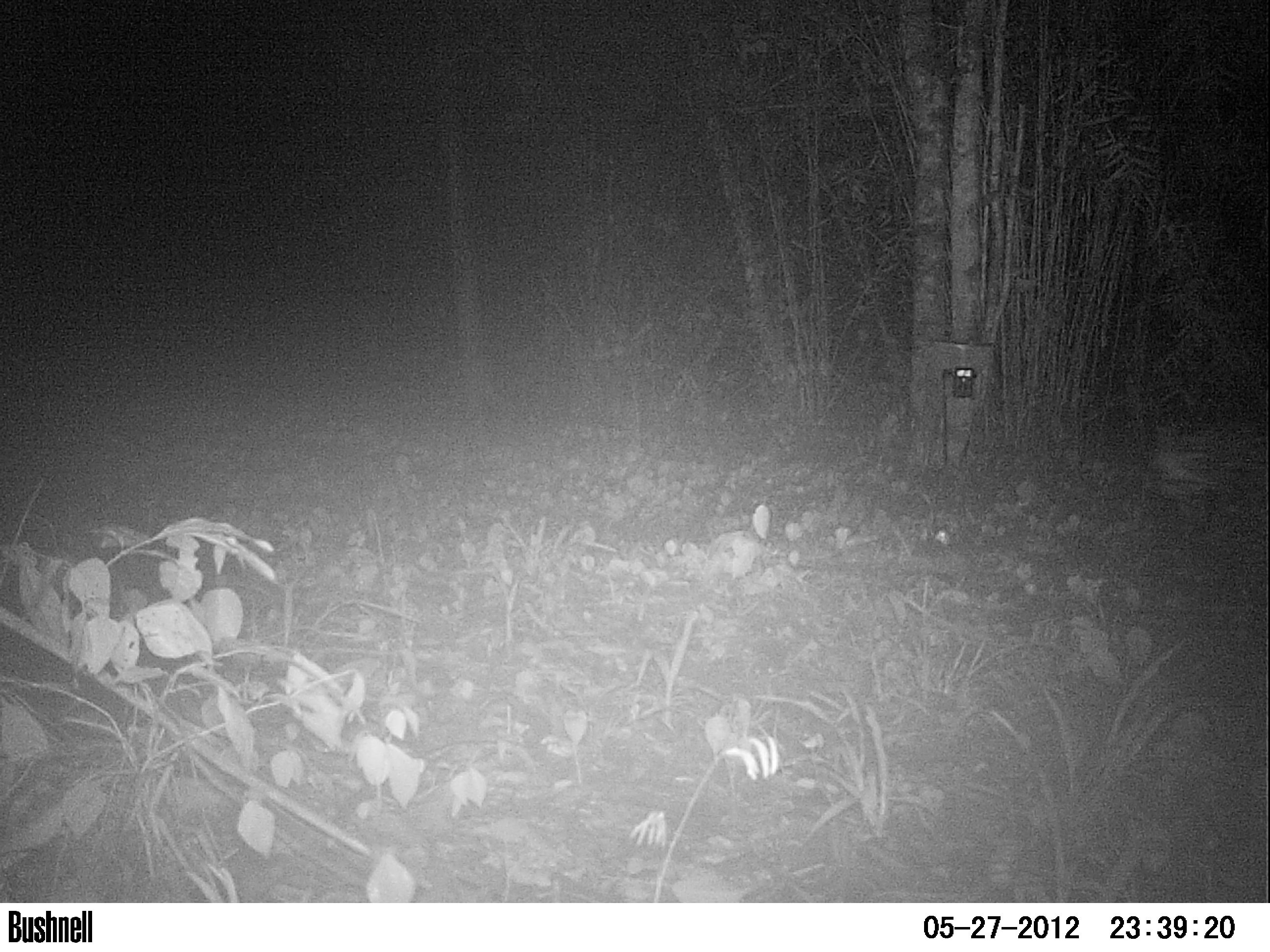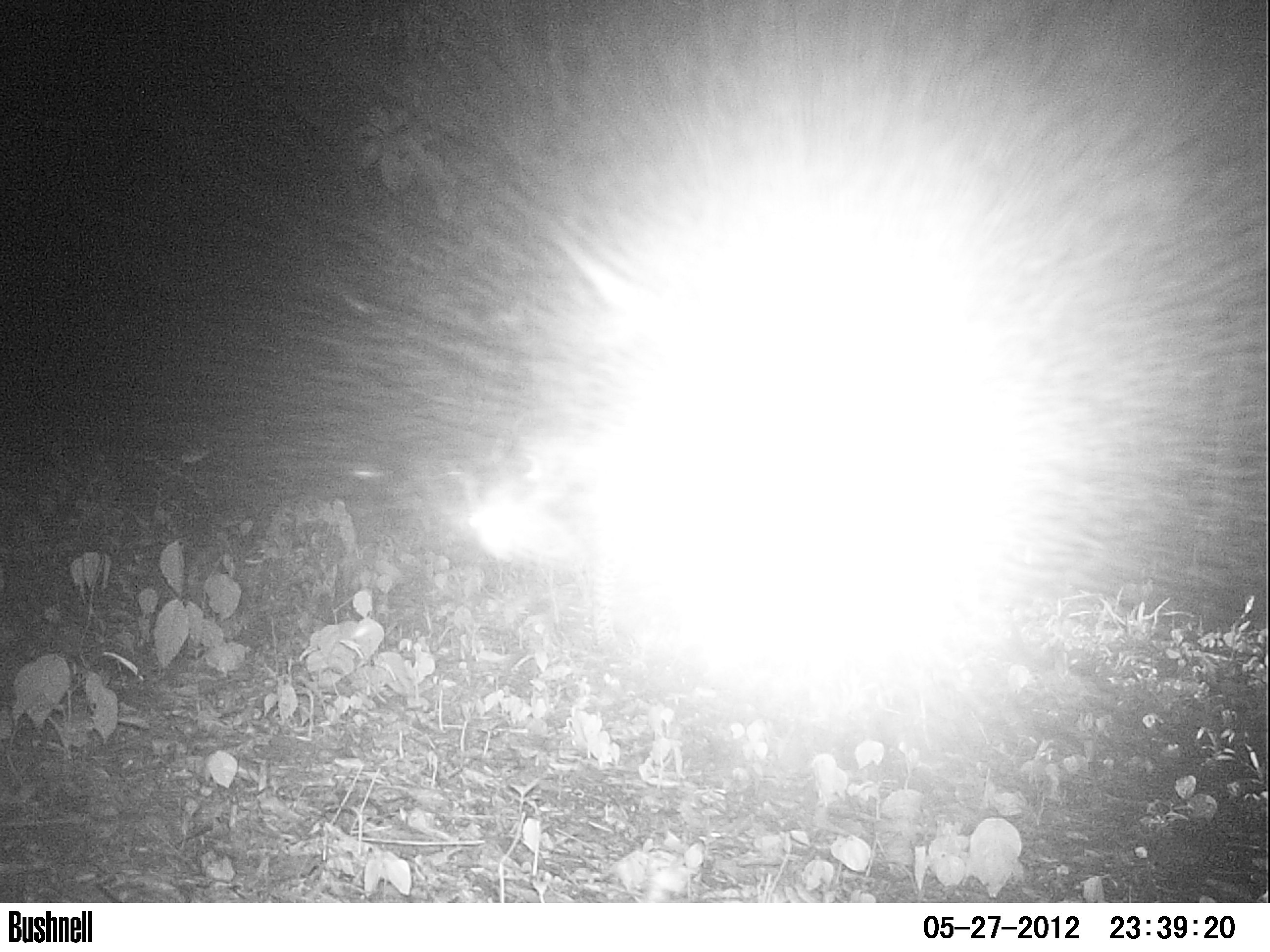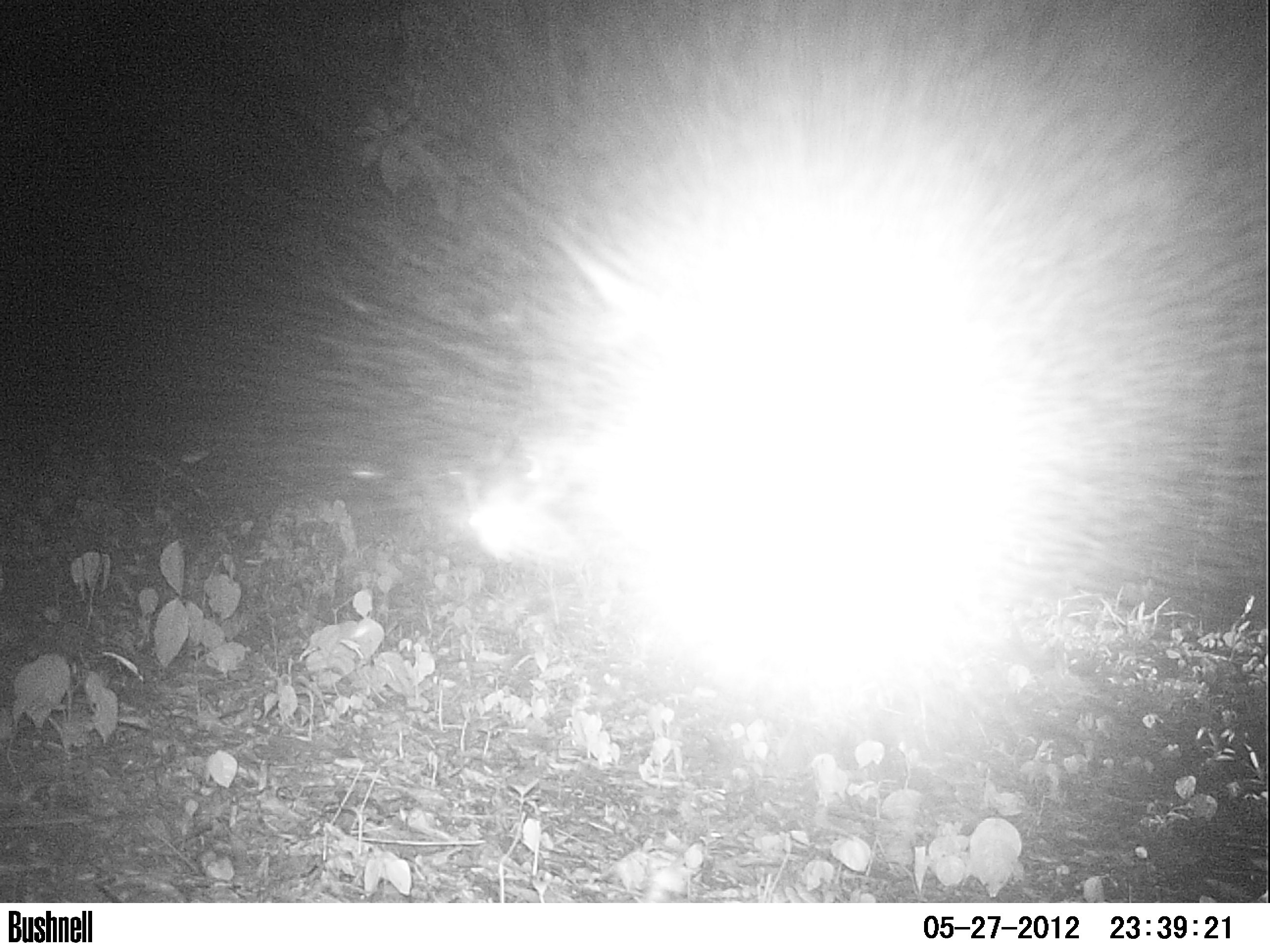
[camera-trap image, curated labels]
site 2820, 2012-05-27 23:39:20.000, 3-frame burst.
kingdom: Animalia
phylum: Chordata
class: Mammalia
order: Carnivora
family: Felidae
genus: Leopardus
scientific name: Leopardus pardalis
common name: ocelot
Leopardus pardalis (ocelot), count 1, age adult.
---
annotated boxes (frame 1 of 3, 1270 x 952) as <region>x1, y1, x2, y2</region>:
leopardus pardalis: <region>1141, 427, 1259, 539</region>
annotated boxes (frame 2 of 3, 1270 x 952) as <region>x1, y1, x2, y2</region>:
leopardus pardalis: <region>466, 453, 679, 652</region>